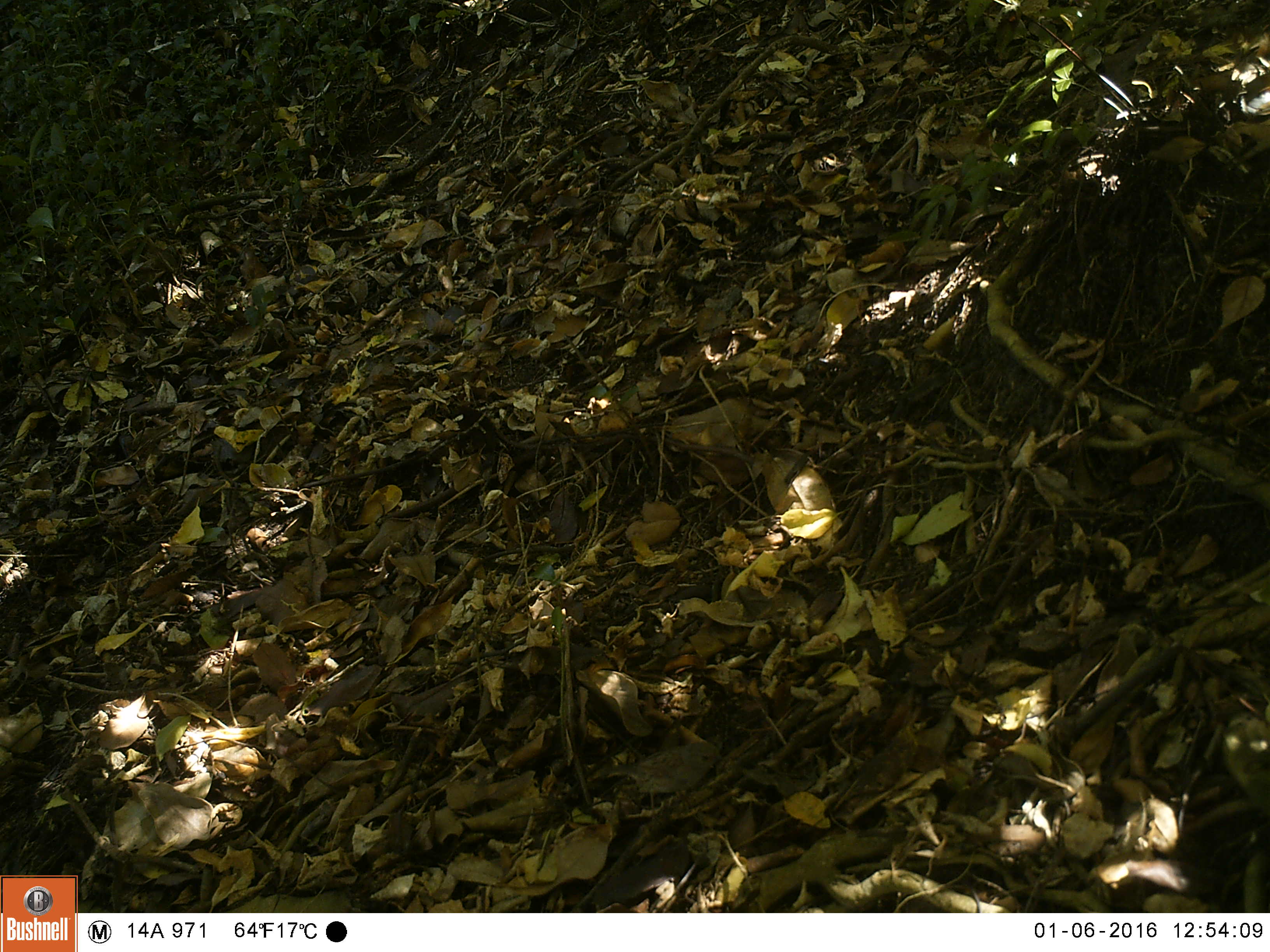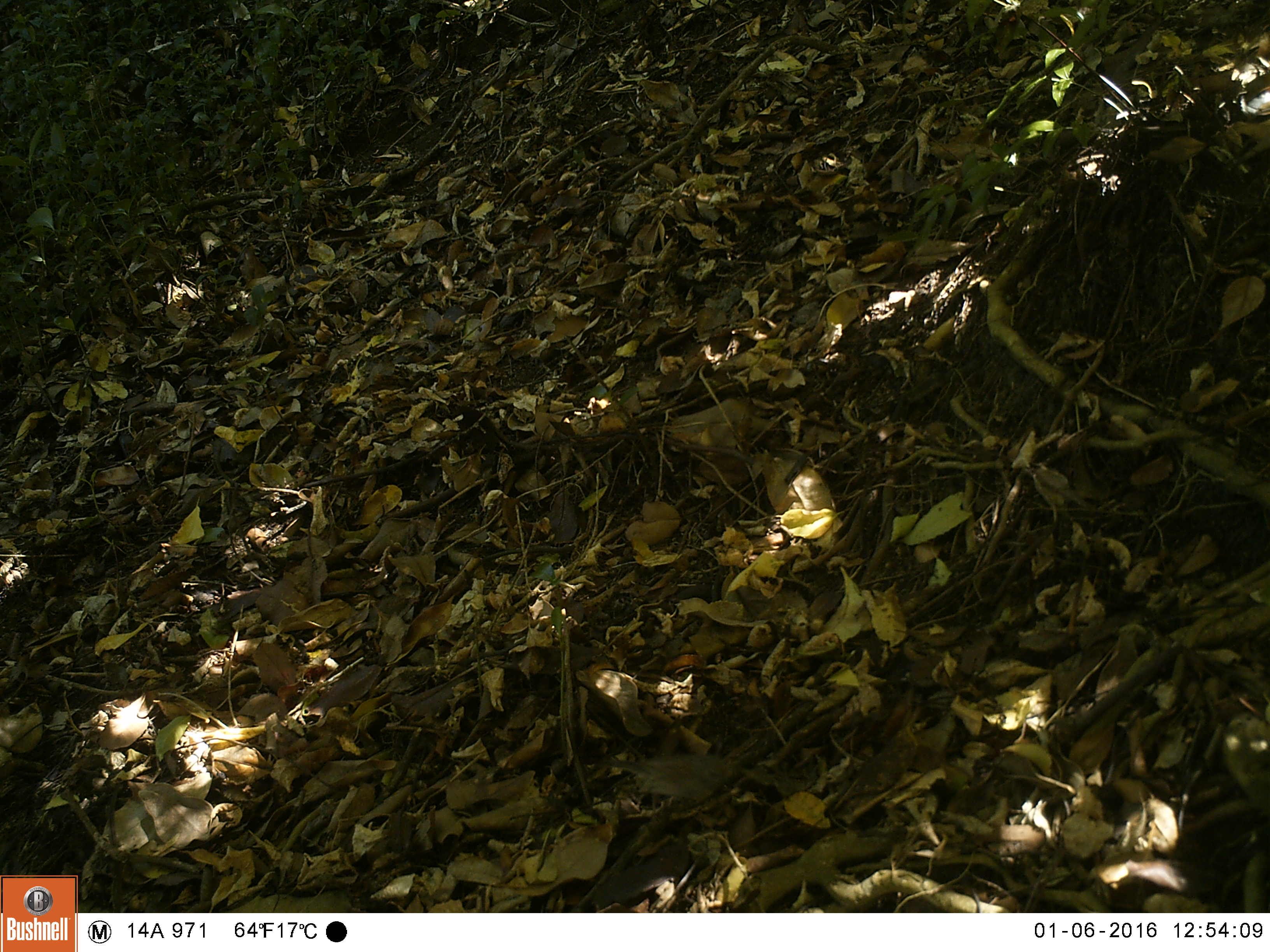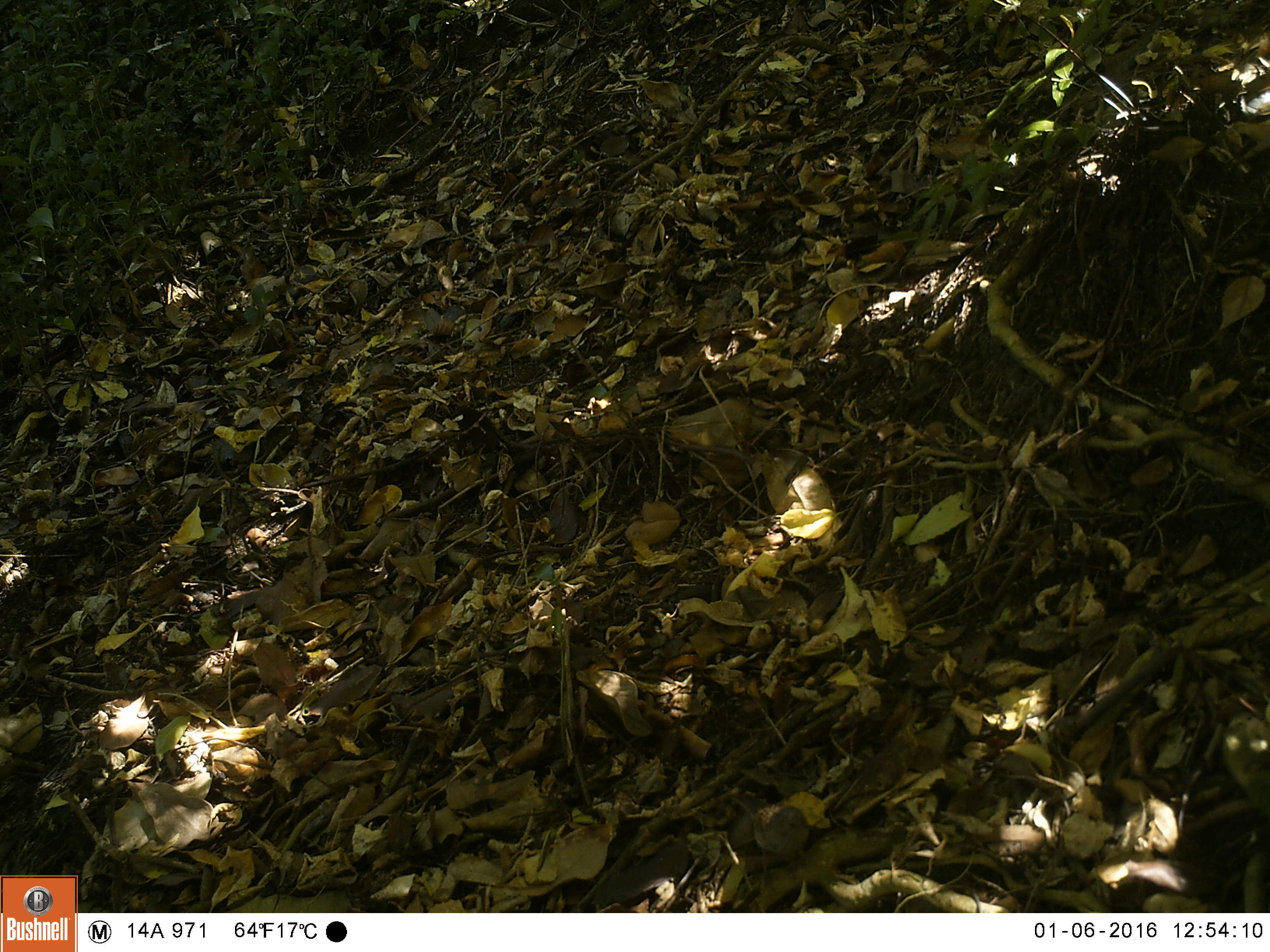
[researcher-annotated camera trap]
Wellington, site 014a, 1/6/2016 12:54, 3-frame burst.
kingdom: Animalia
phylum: Chordata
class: Aves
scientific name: Aves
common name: bird